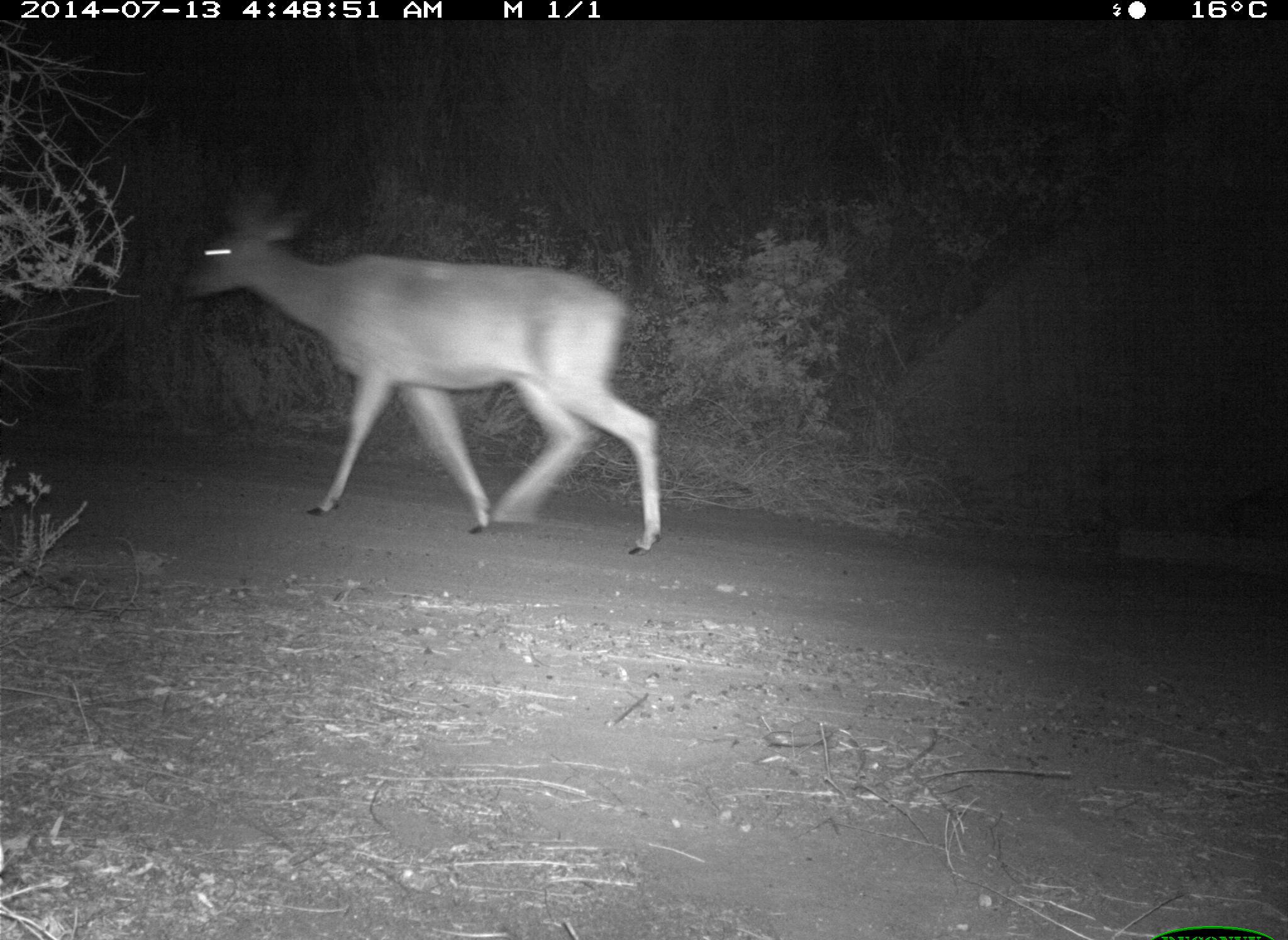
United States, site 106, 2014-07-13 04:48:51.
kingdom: Animalia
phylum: Chordata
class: Mammalia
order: Artiodactyla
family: Cervidae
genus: Odocoileus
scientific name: Odocoileus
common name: deer